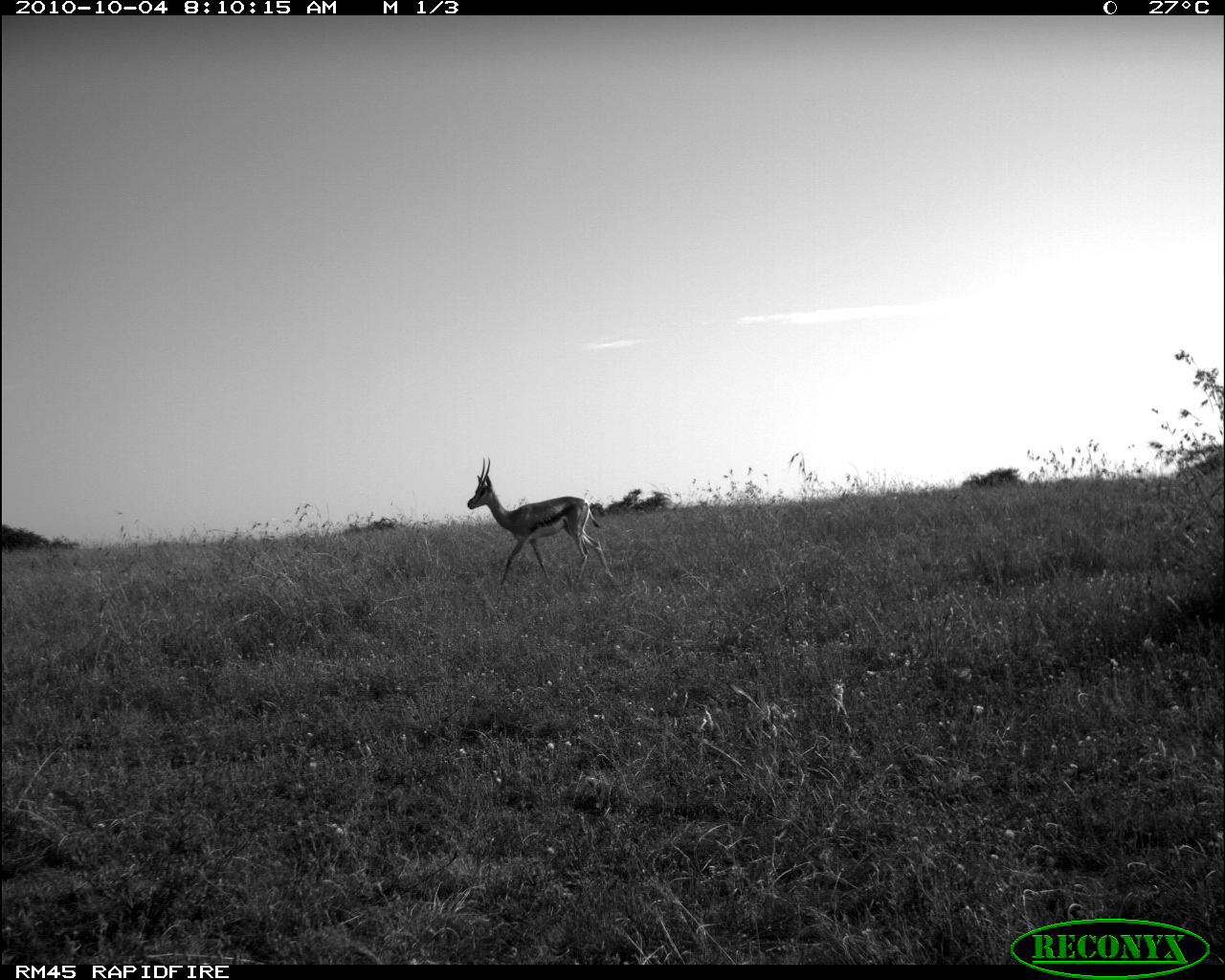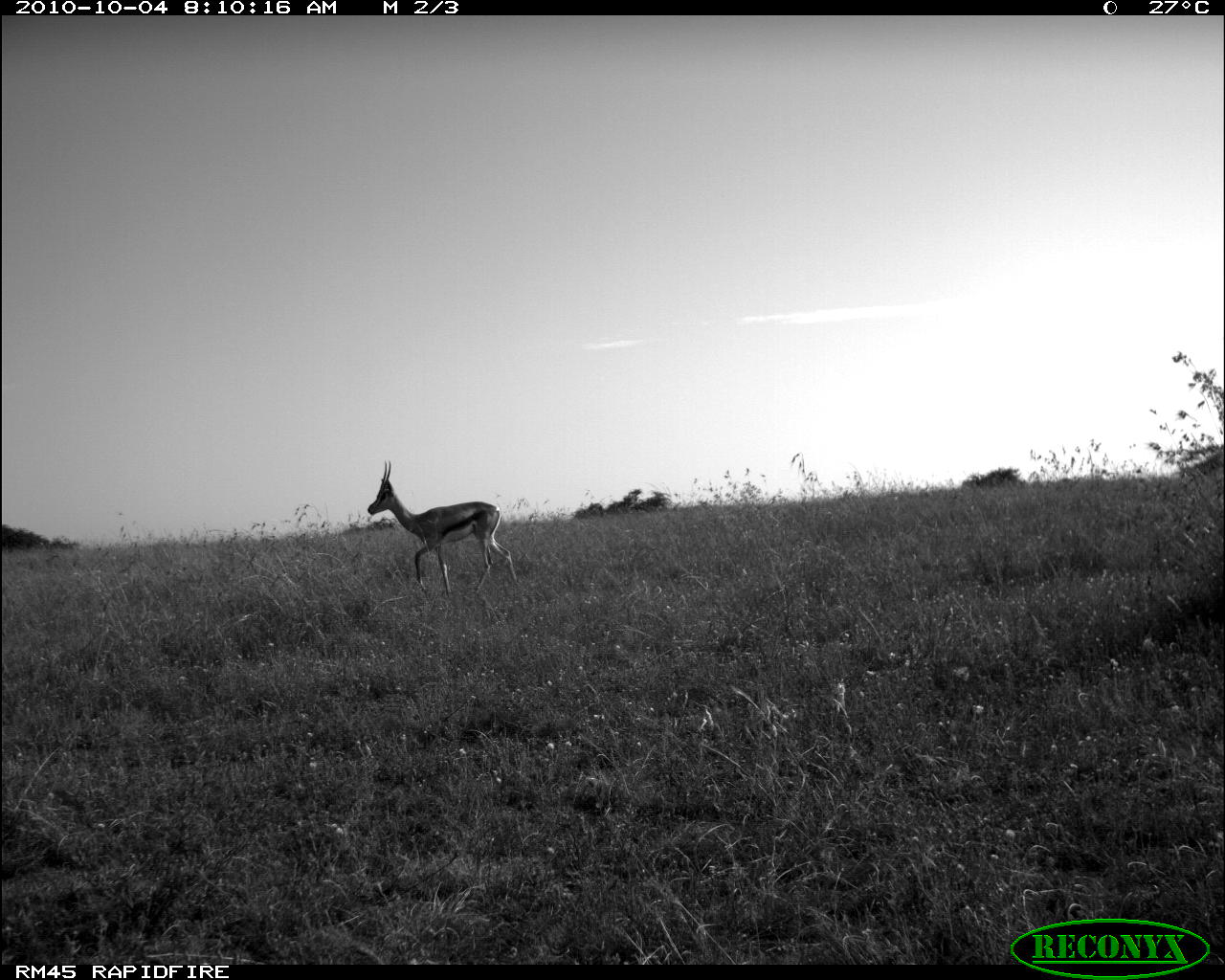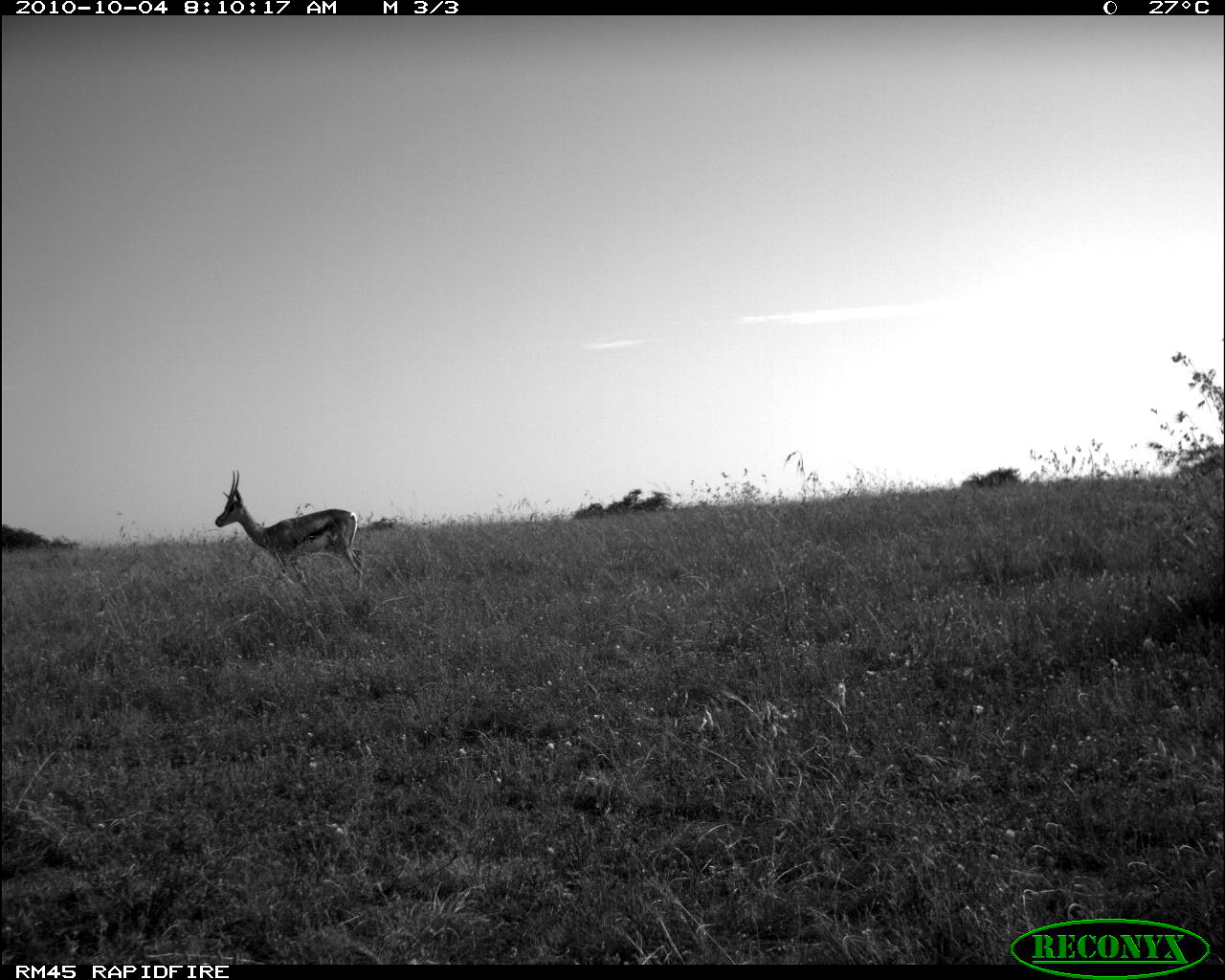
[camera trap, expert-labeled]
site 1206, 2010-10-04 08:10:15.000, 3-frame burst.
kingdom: Animalia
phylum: Chordata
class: Mammalia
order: Artiodactyla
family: Bovidae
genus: Nanger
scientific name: Nanger granti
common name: grant's gazelle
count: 1